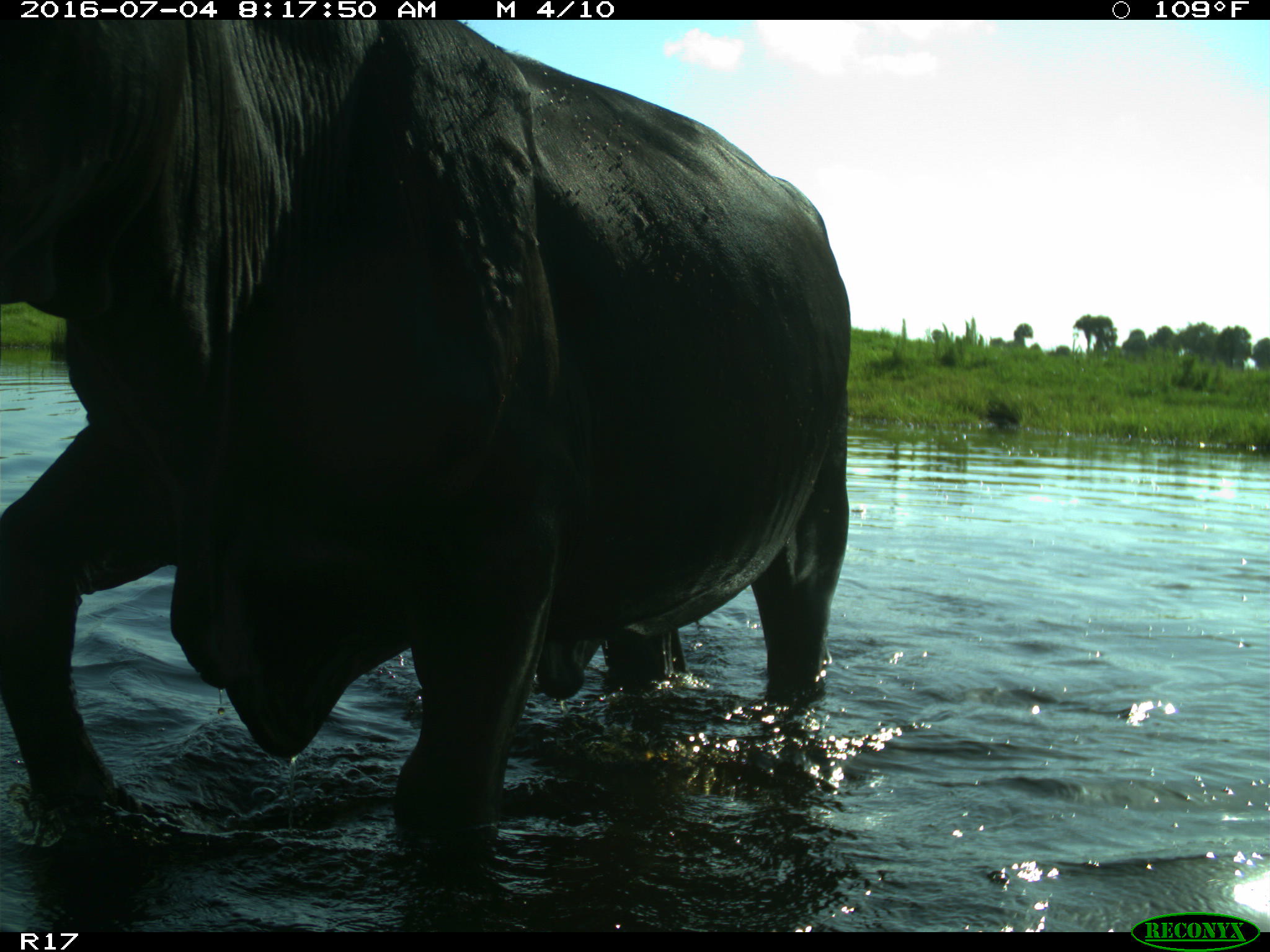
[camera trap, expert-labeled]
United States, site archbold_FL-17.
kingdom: Animalia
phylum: Chordata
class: Mammalia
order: Artiodactyla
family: Bovidae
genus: Bos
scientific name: Bos taurus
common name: domestic cow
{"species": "Bos taurus (domestic cow)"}